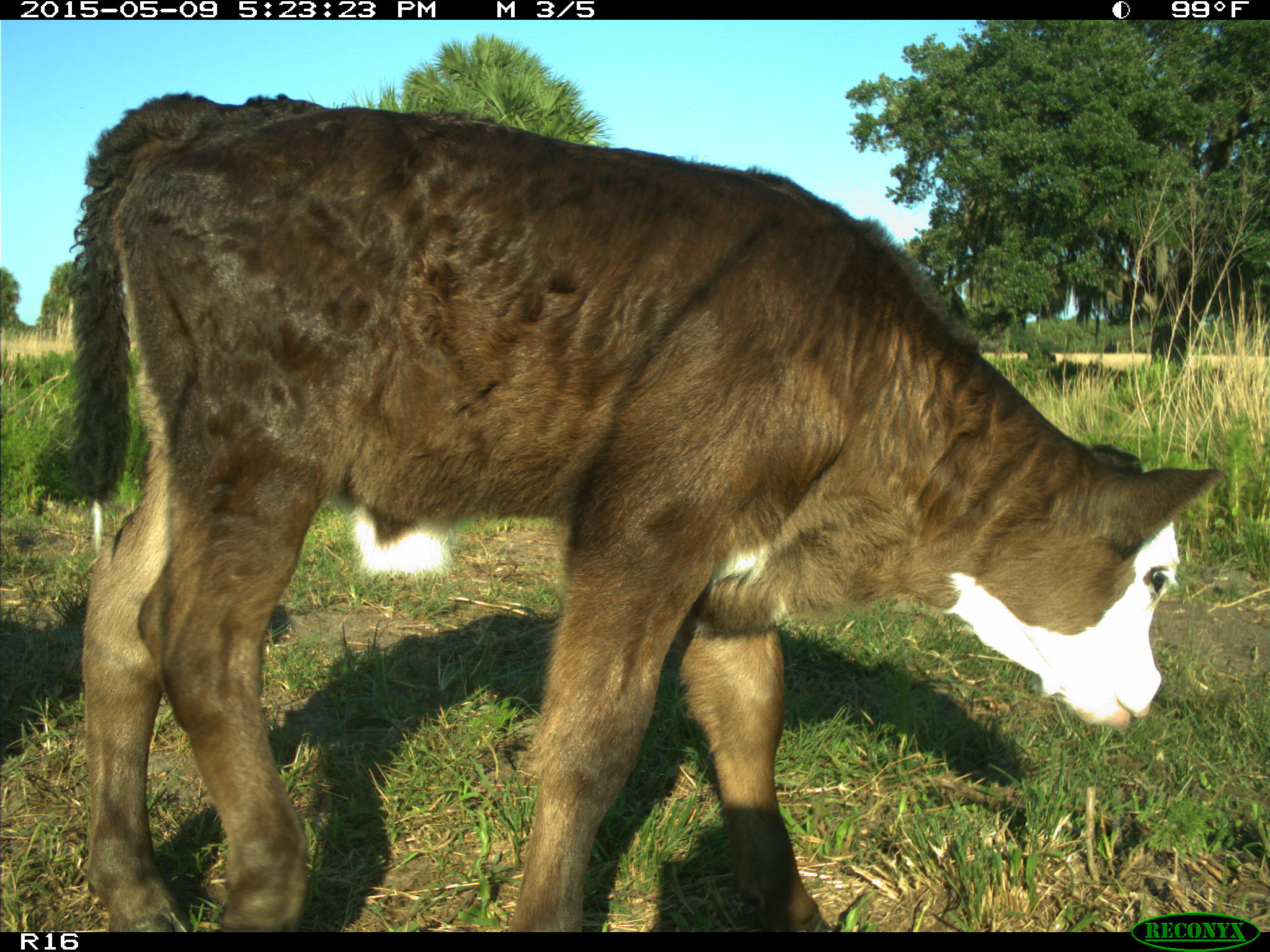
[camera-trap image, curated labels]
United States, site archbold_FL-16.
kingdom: Animalia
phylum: Chordata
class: Mammalia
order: Artiodactyla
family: Bovidae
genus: Bos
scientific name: Bos taurus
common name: domestic cow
Bos taurus (domestic cow).